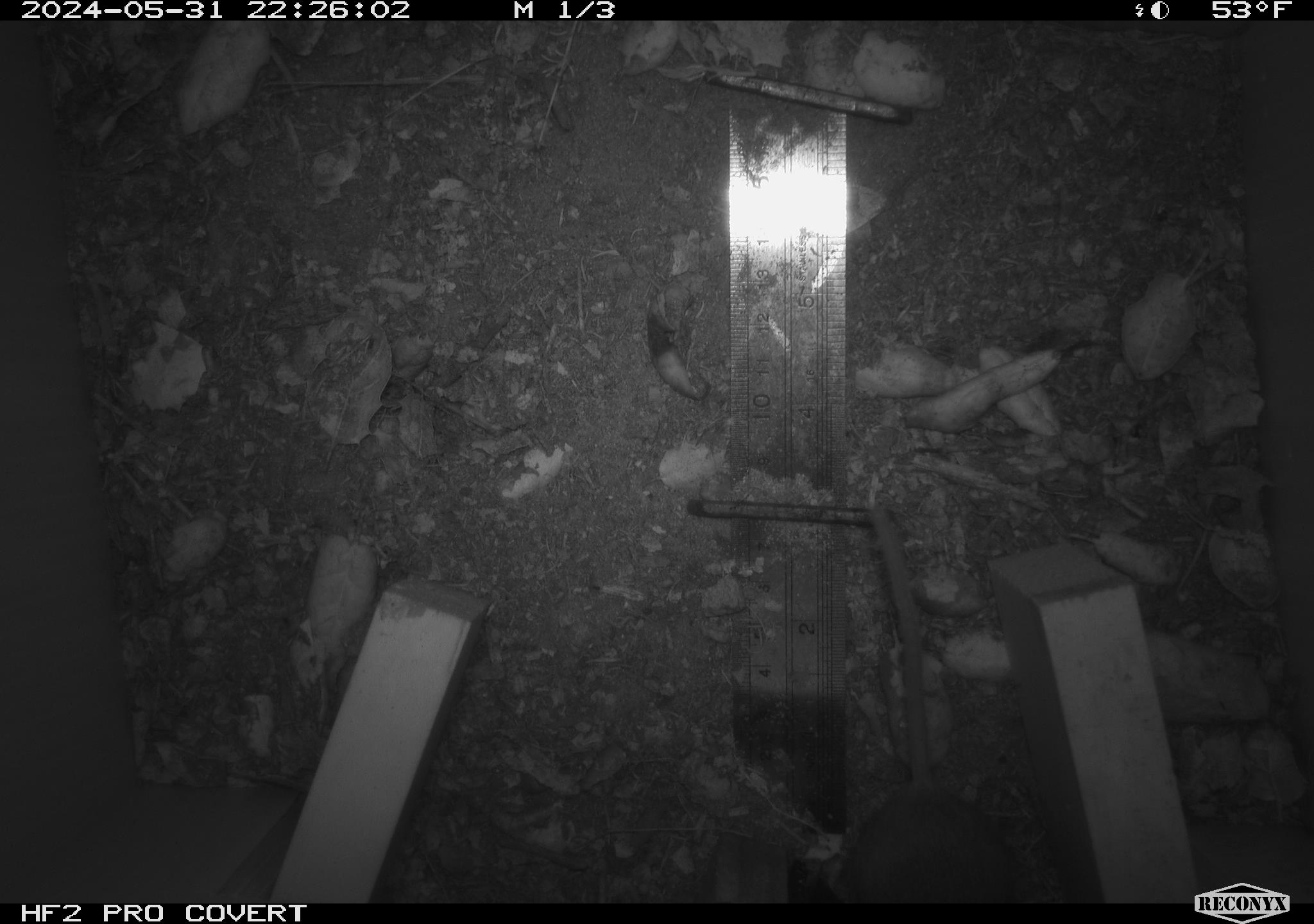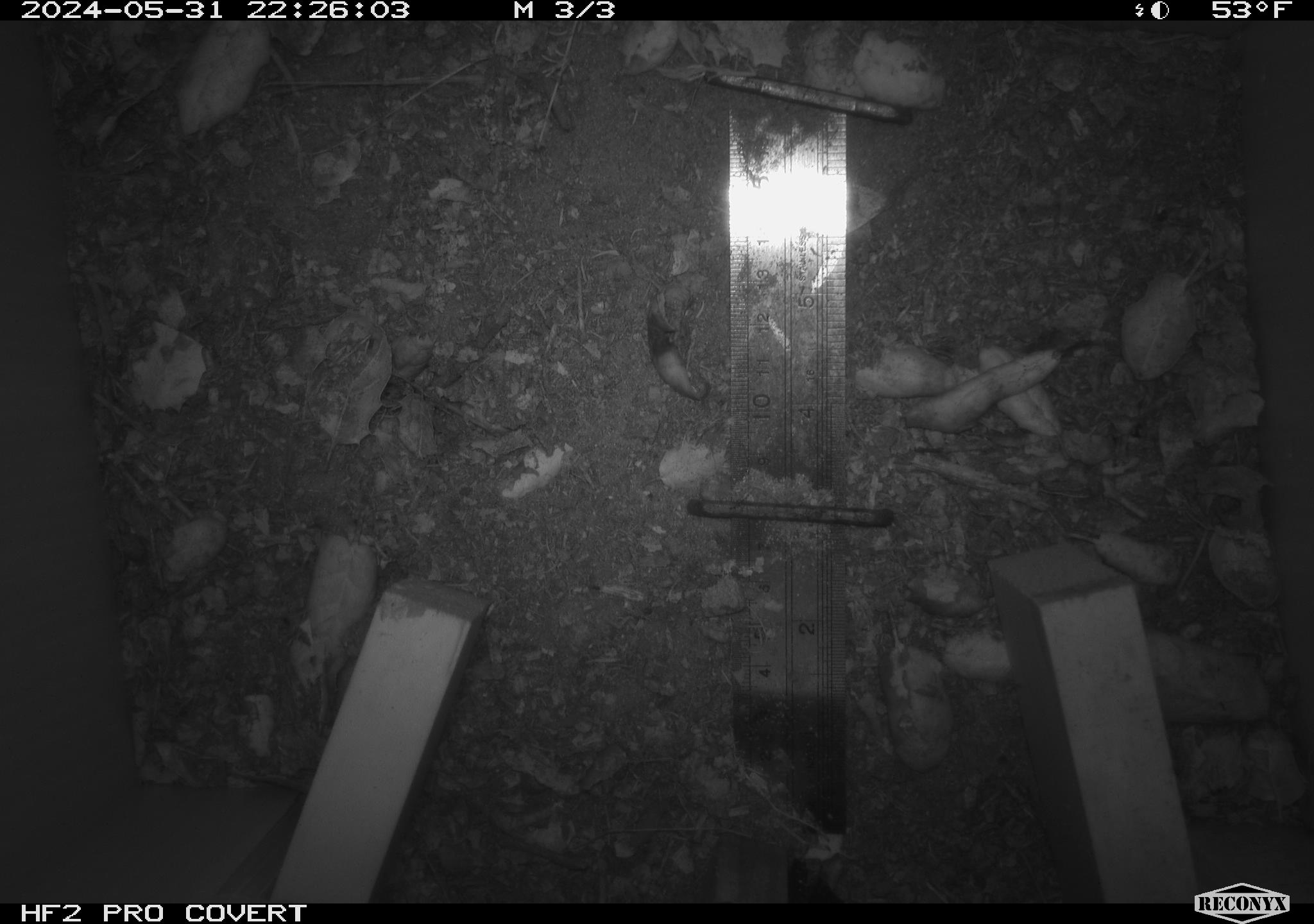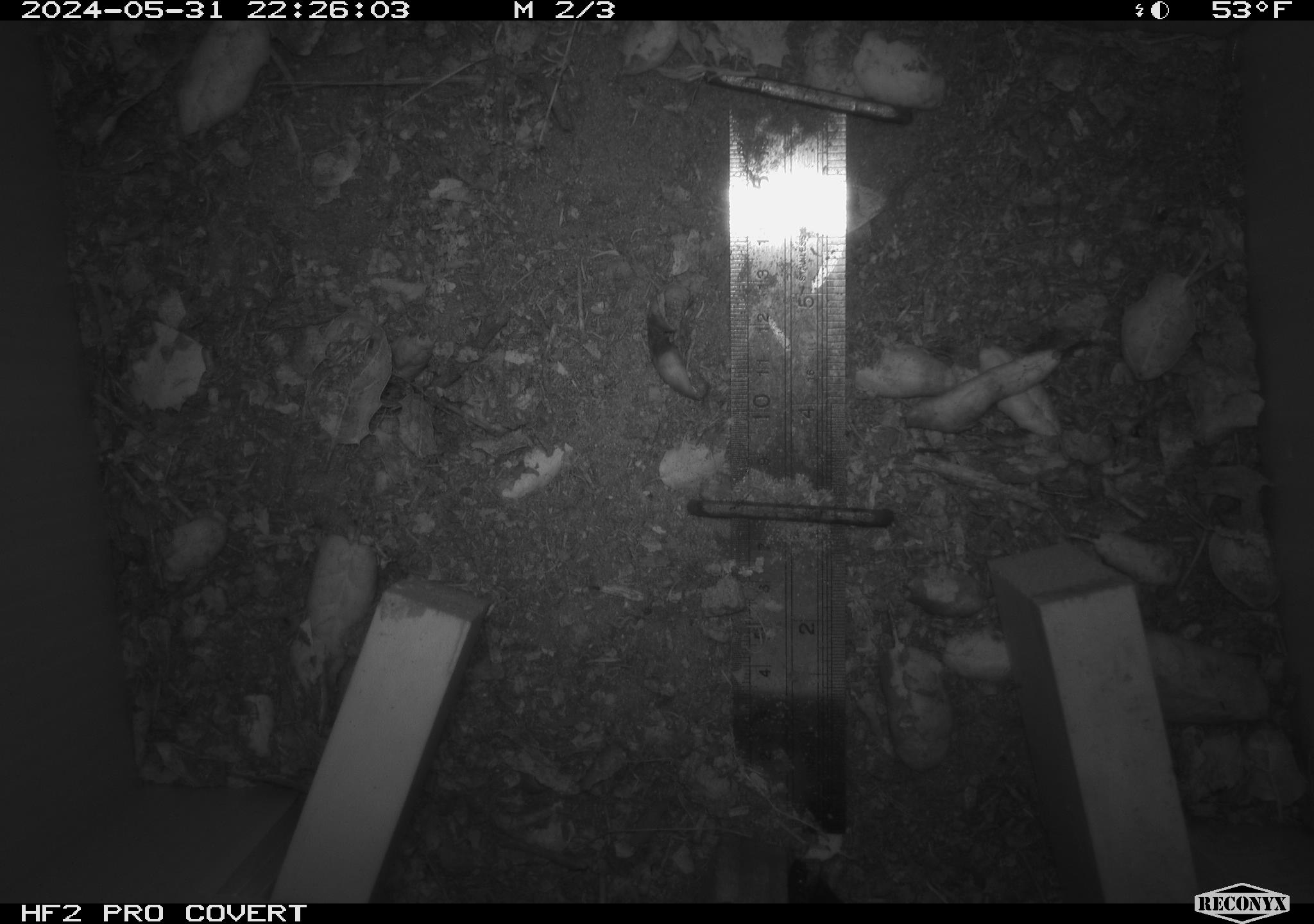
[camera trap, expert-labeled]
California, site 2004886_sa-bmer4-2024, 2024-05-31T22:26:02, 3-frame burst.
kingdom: Animalia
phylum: Chordata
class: Mammalia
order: Rodentia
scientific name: Rodentia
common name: mouse species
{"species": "mouse species (Rodentia)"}